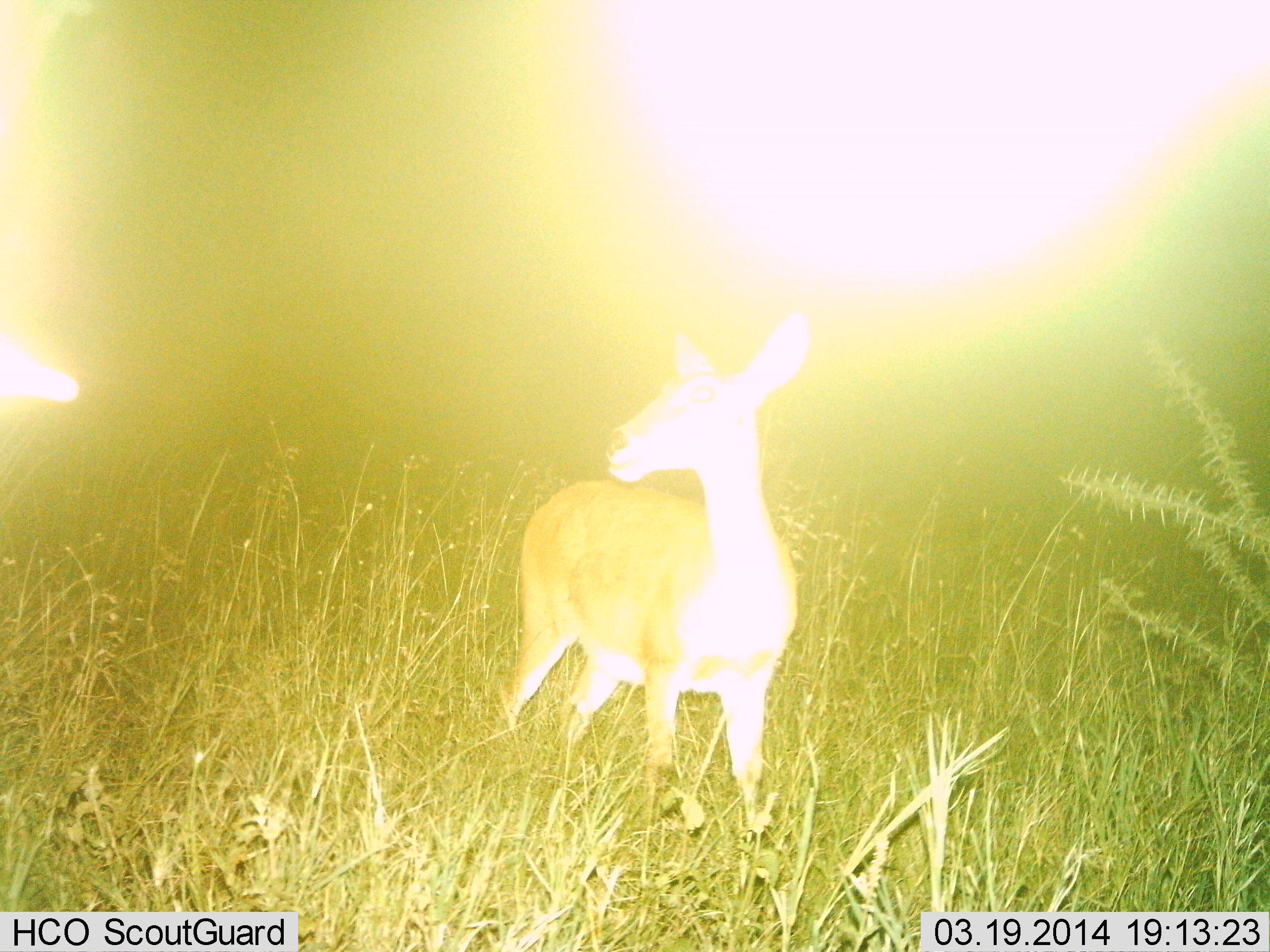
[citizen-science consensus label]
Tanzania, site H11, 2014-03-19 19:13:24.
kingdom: Animalia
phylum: Chordata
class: Mammalia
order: Artiodactyla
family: Bovidae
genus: Redunca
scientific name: Redunca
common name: reedbuck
Reedbuck (Redunca), count 1. Behavior (volunteer vote fractions): standing 100%, resting 0%, moving 0%, interacting 0%. Young present (vote fraction): 0%. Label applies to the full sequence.